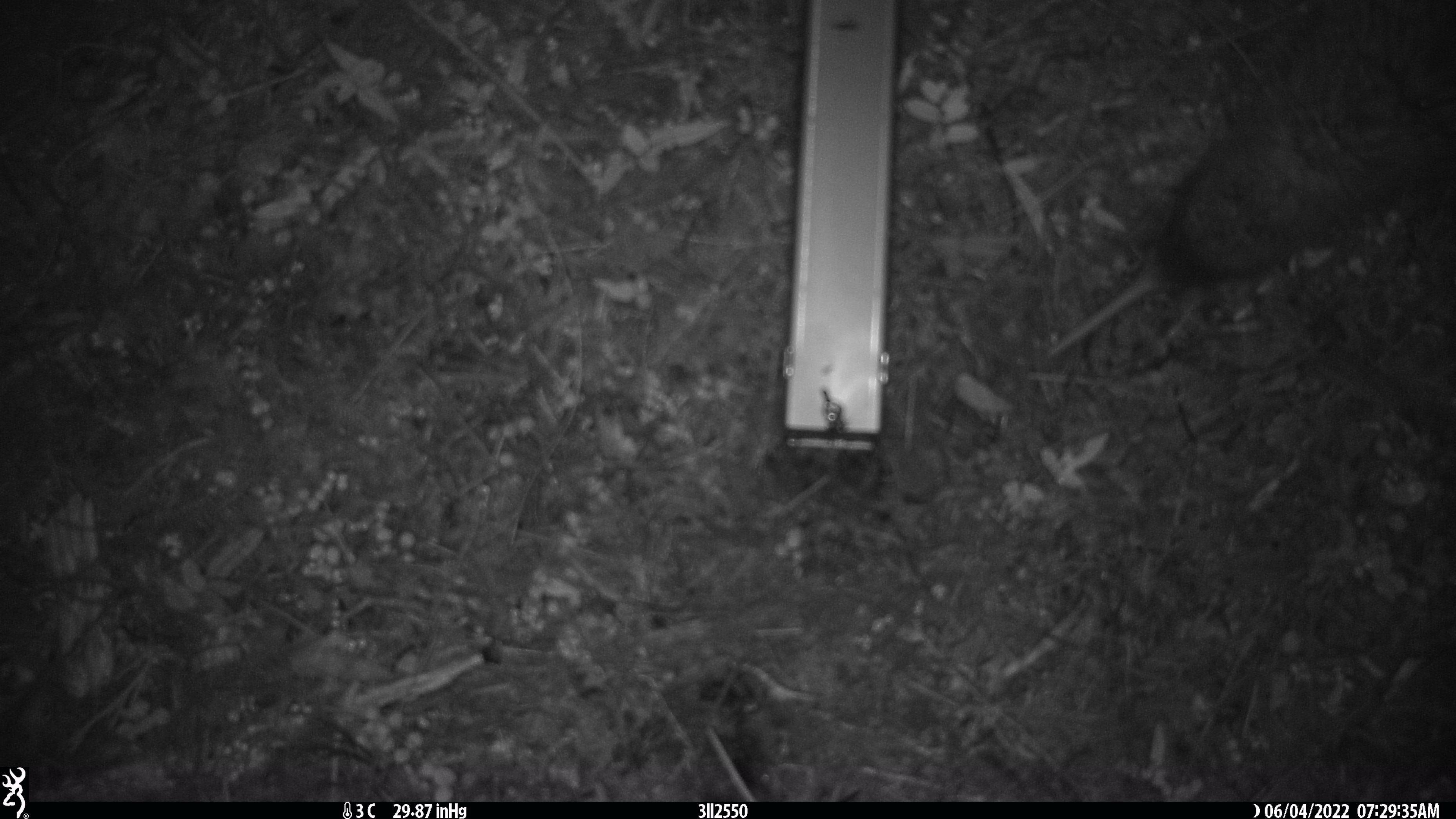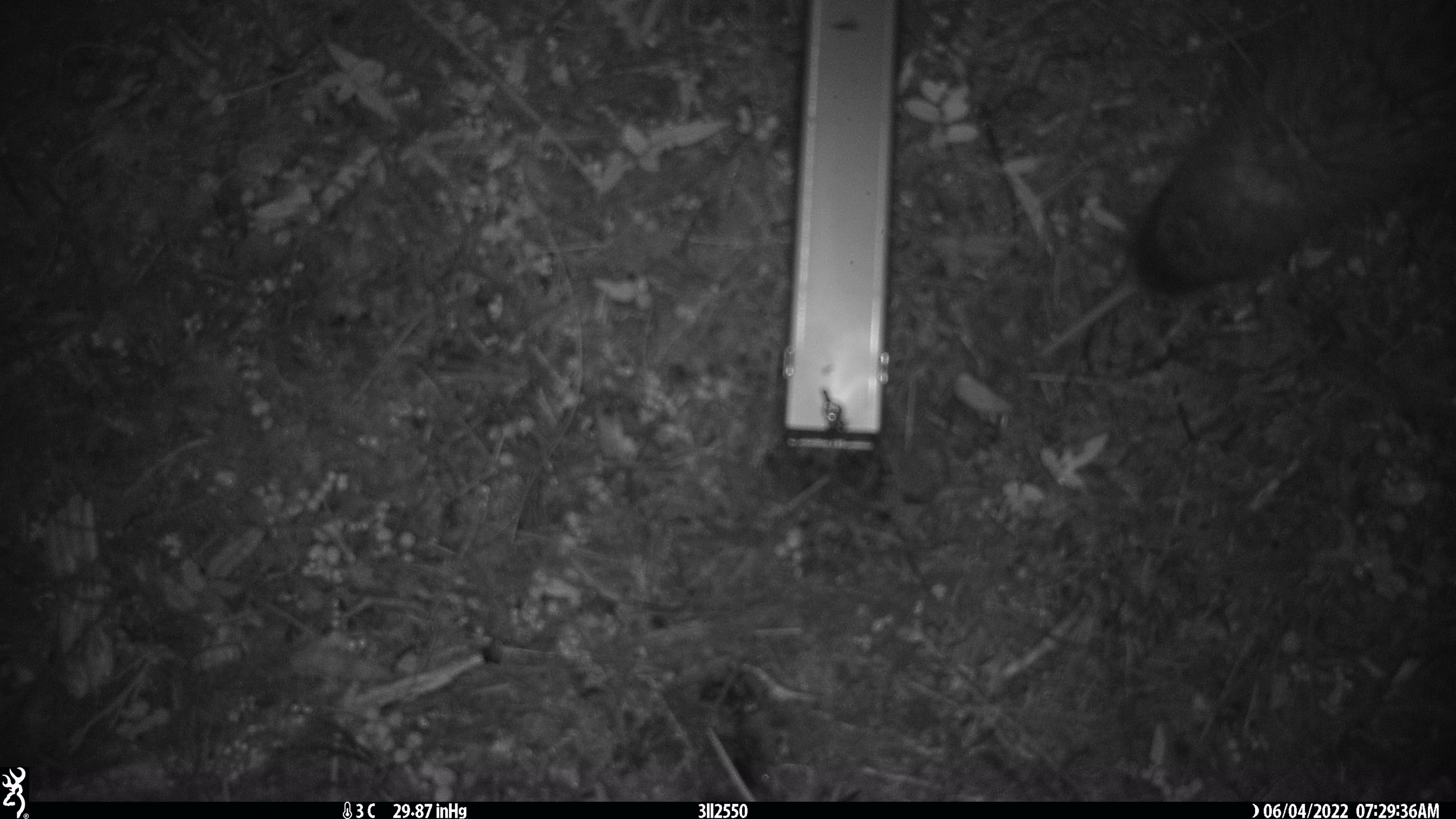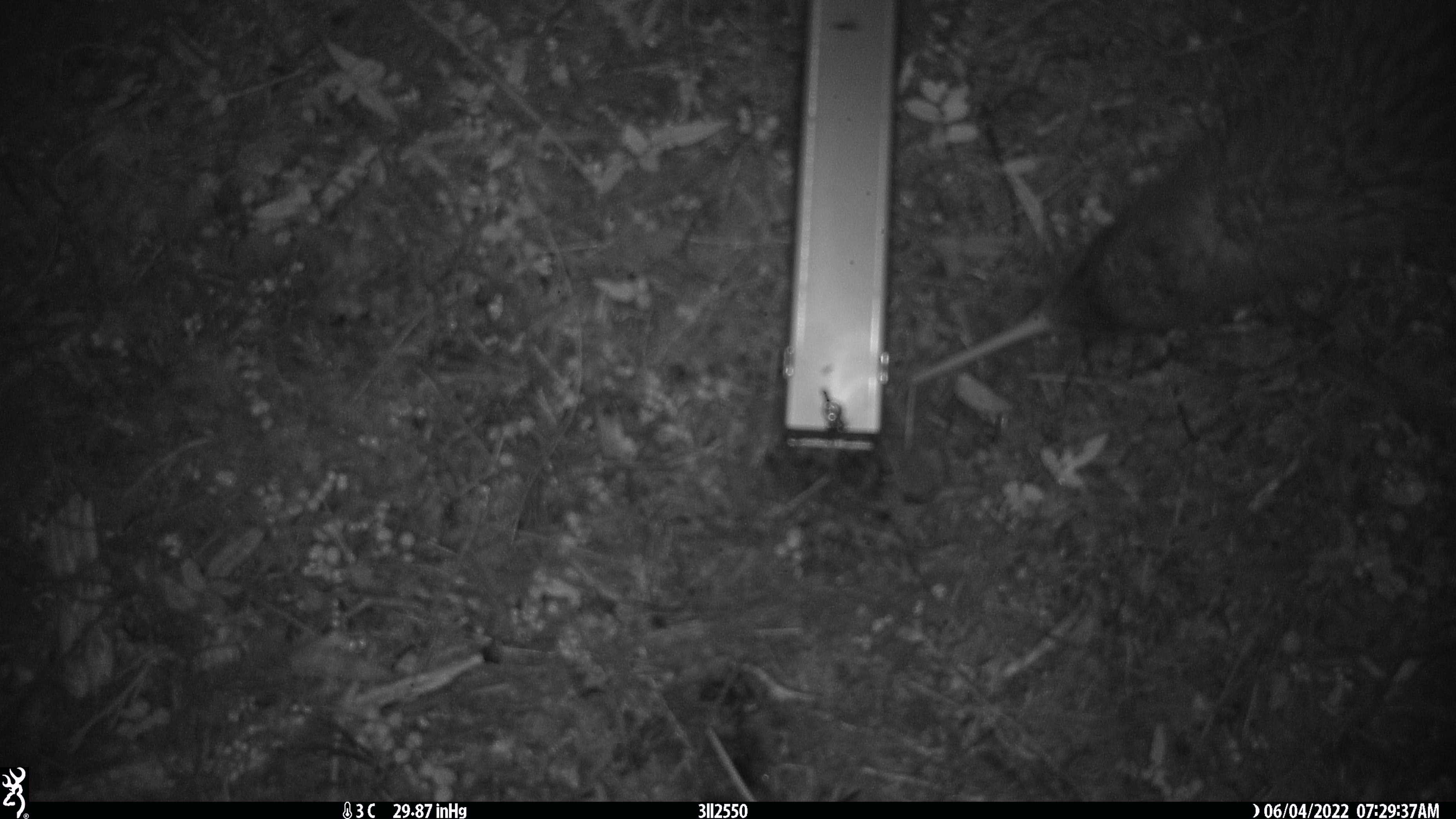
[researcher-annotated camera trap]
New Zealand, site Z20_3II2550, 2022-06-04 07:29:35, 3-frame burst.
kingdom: Animalia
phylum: Chordata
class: Aves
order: Apterygiformes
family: Apterygidae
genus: Apteryx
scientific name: Apteryx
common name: kiwi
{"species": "kiwi (Apteryx)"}